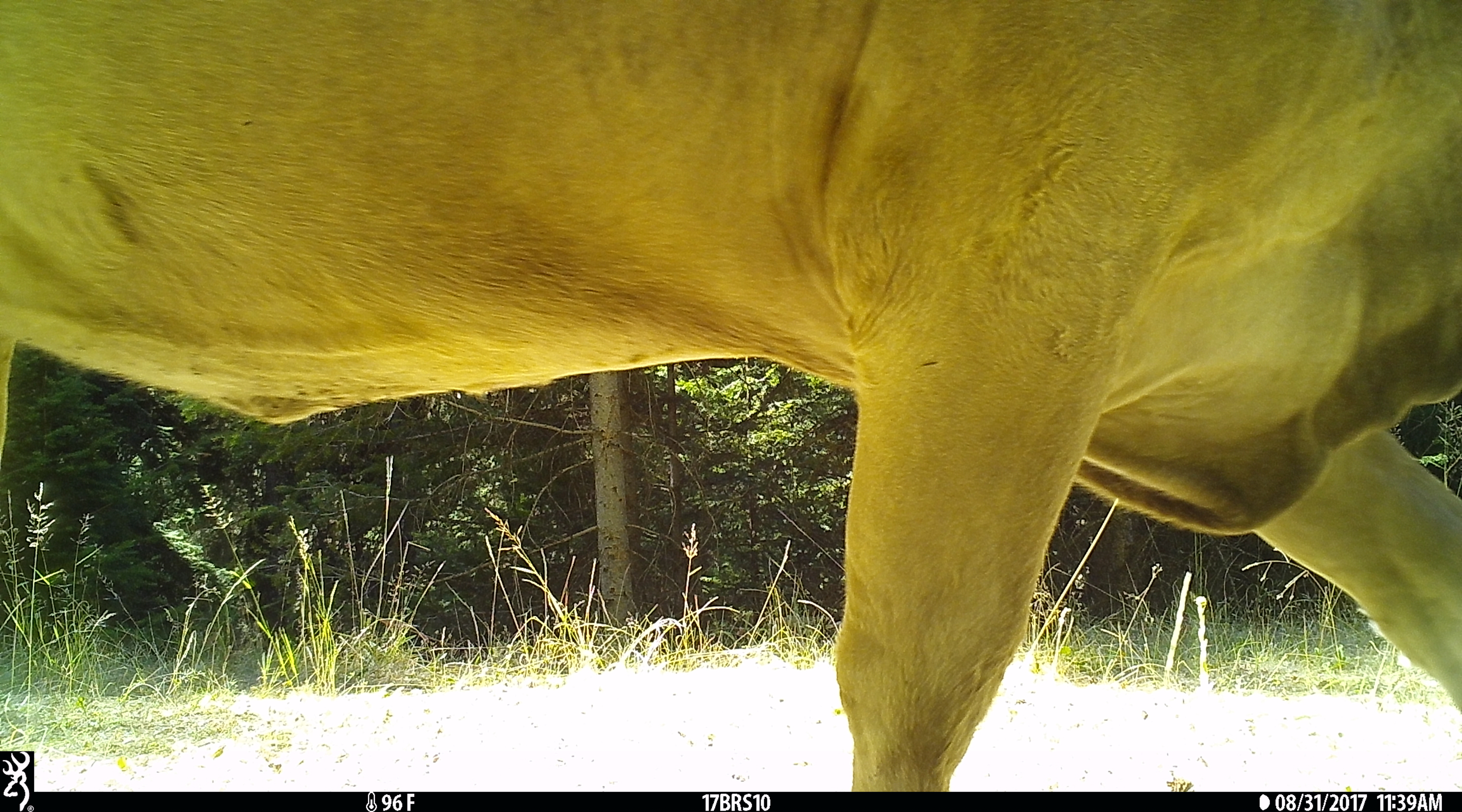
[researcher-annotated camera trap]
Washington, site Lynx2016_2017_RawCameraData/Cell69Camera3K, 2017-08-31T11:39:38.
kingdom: Animalia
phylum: Chordata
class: Mammalia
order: Artiodactyla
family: Bovidae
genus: Bos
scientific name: Bos taurus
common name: domestic cattle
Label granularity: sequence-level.